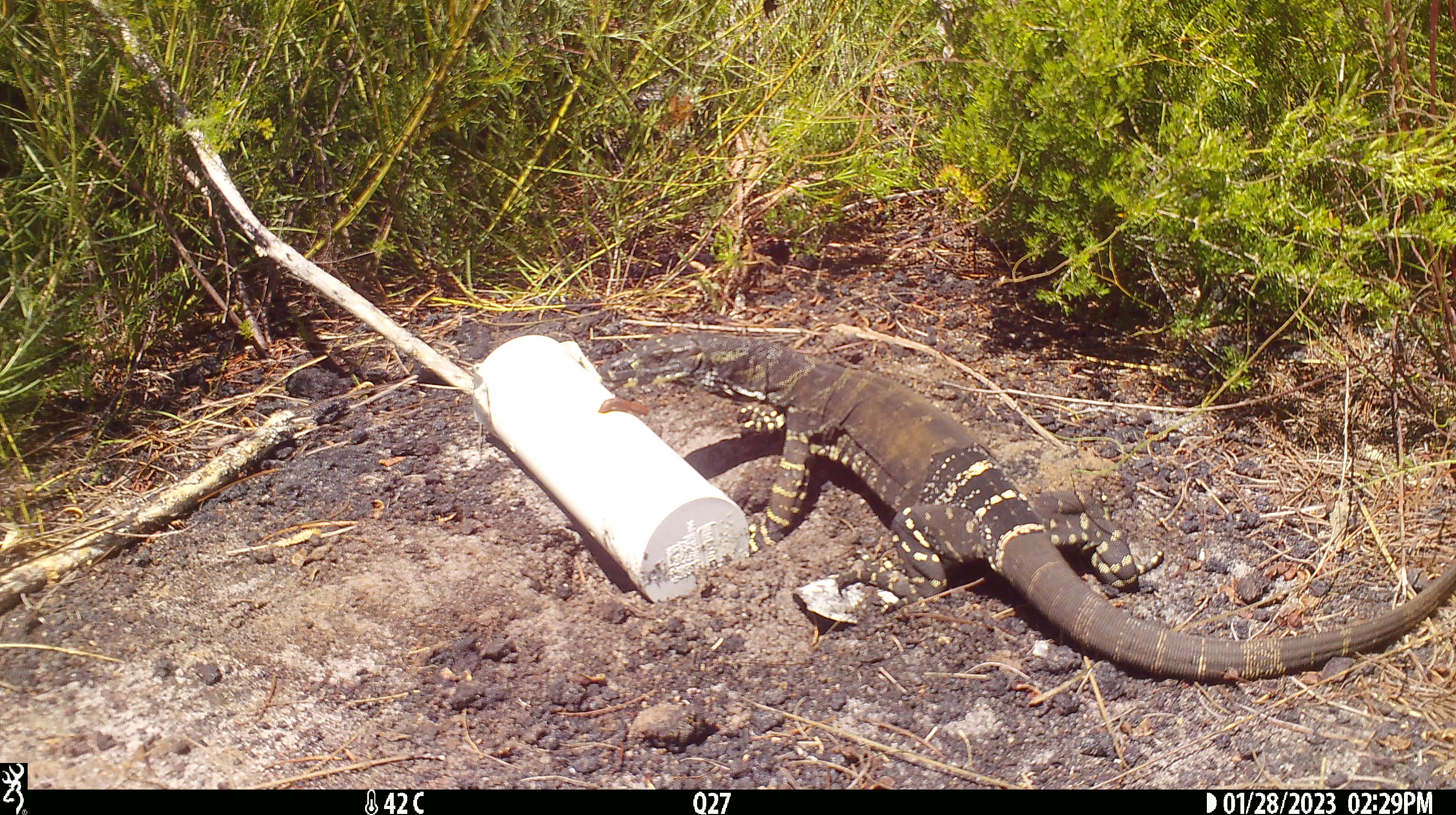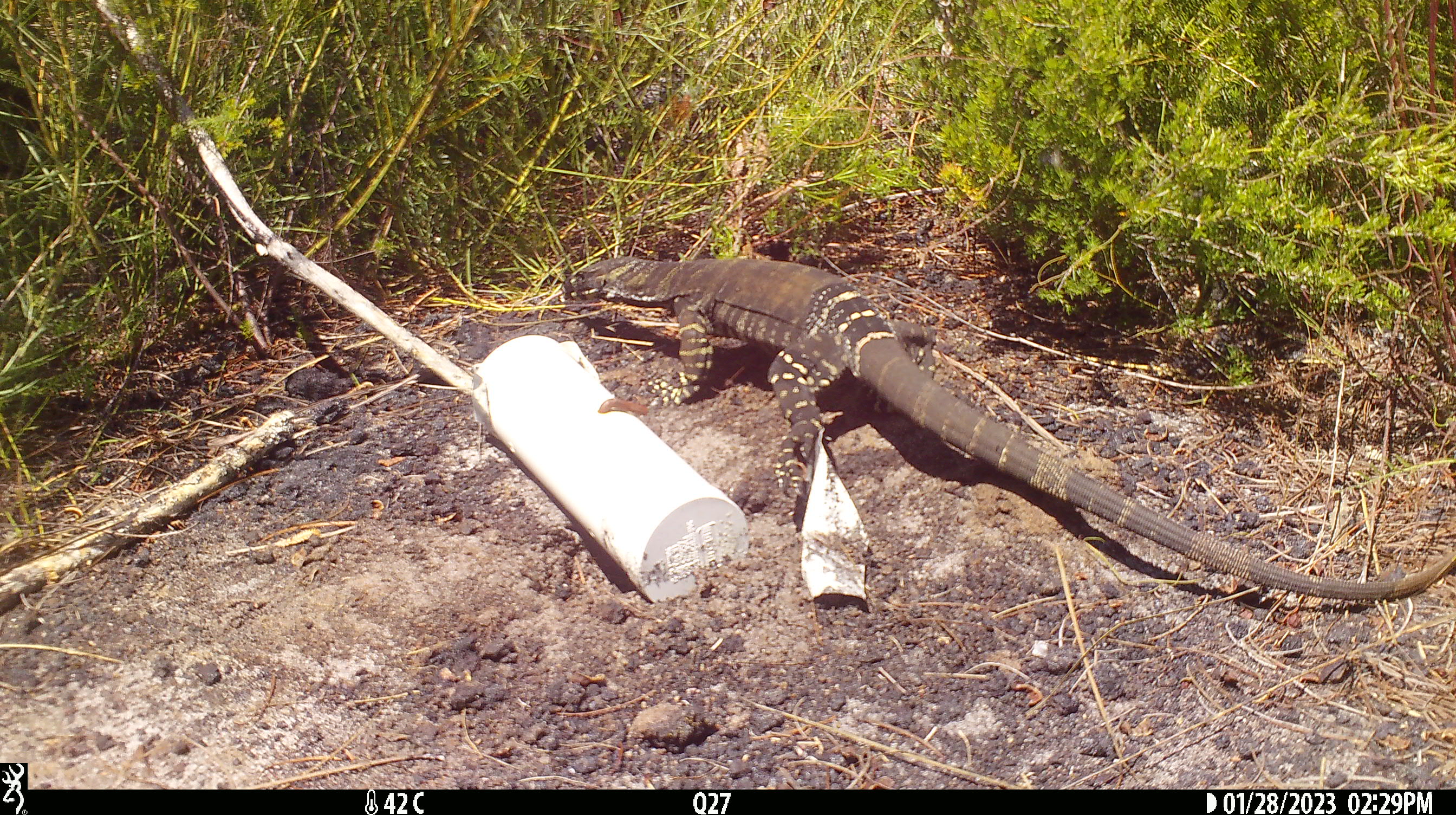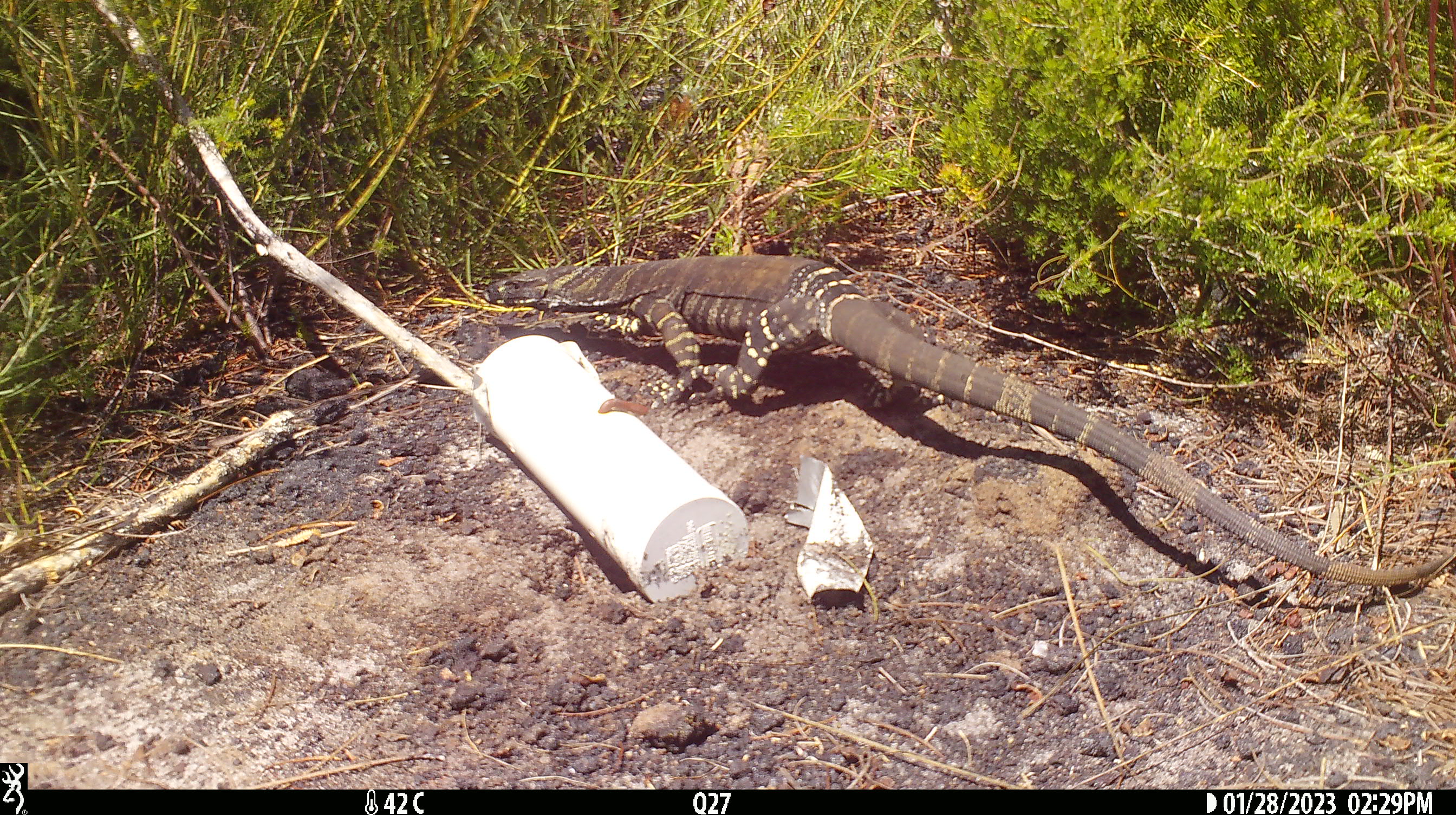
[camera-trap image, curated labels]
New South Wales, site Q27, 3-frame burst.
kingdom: Animalia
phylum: Chordata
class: Reptilia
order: Squamata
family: Varanidae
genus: Varanus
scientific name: Varanus varius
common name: lace monitor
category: goanna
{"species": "goanna (lace monitor) (Varanus varius)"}